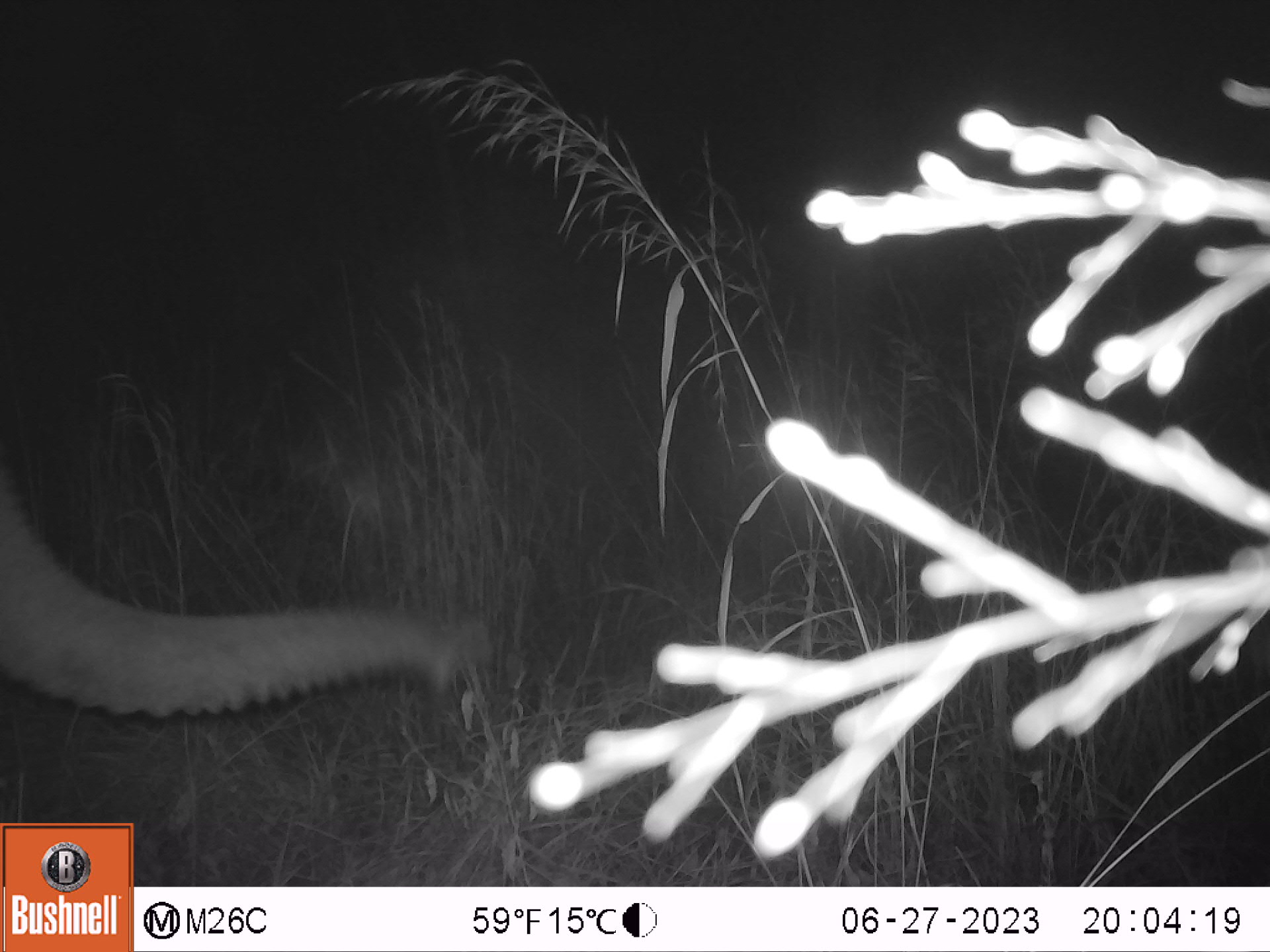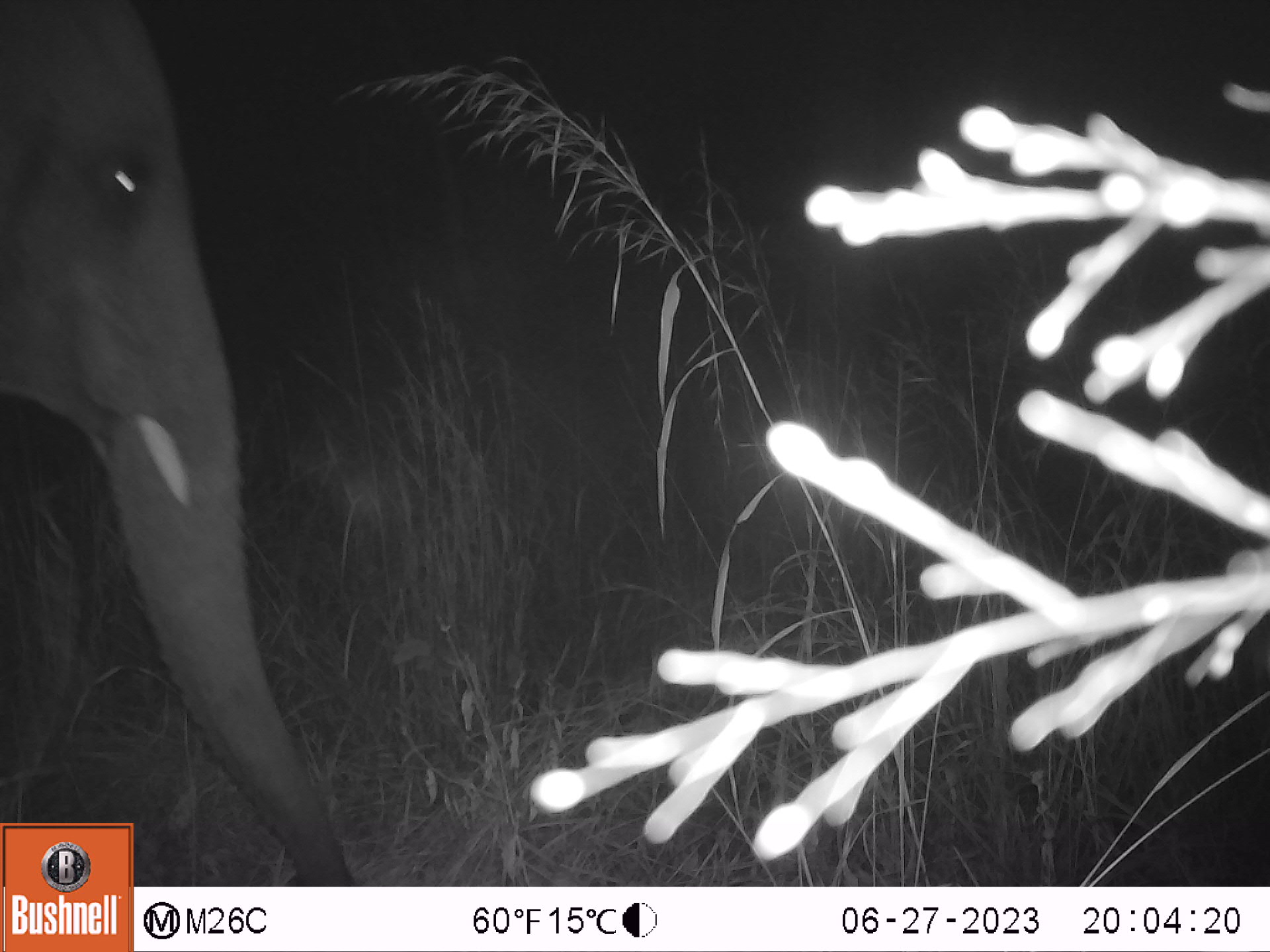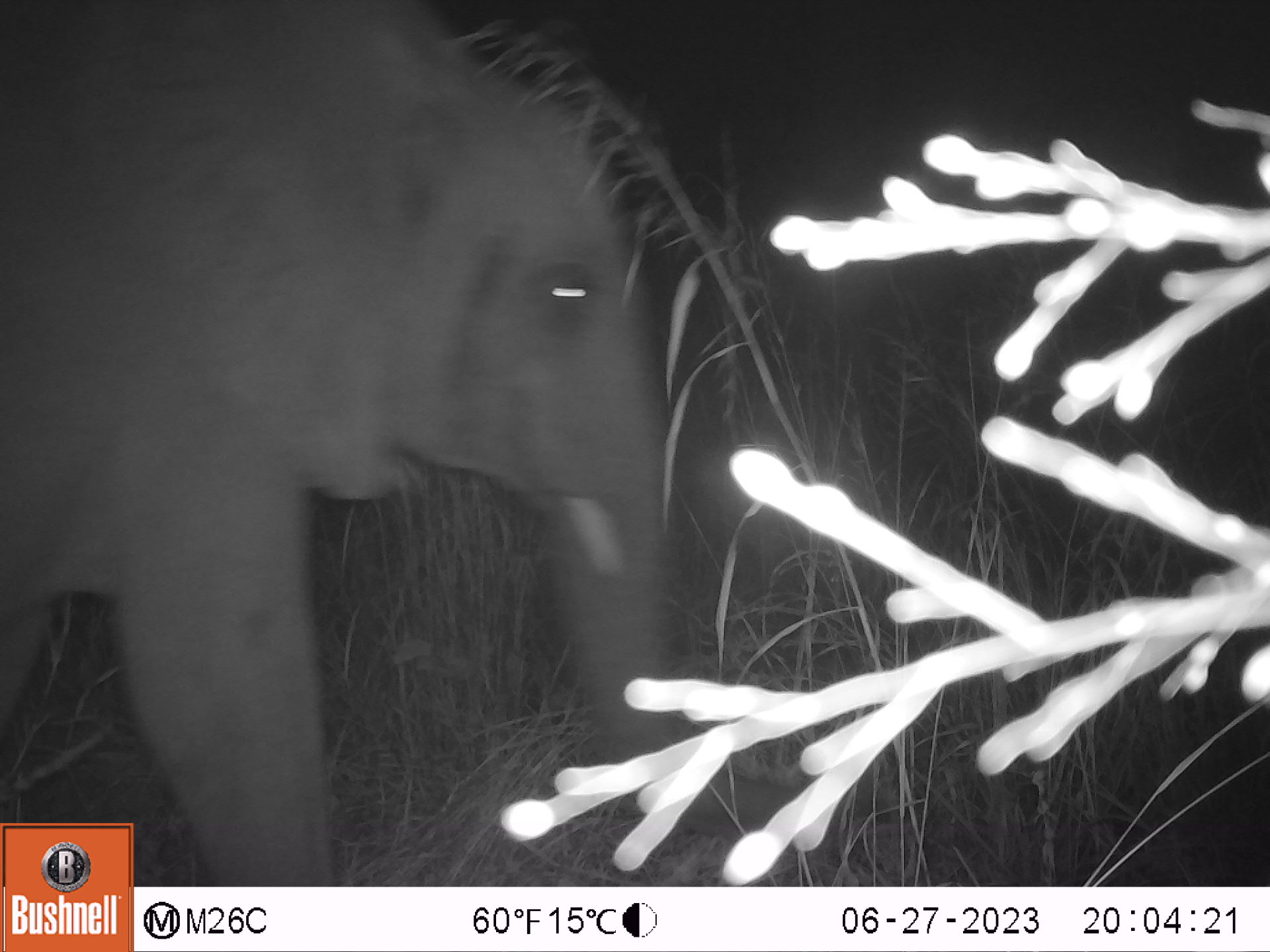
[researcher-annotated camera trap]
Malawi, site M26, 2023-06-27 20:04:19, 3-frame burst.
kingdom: Animalia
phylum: Chordata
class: Mammalia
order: Proboscidea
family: Elephantidae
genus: Loxodonta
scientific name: Loxodonta africana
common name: african savanna elephant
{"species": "african savanna elephant (Loxodonta africana)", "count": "1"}